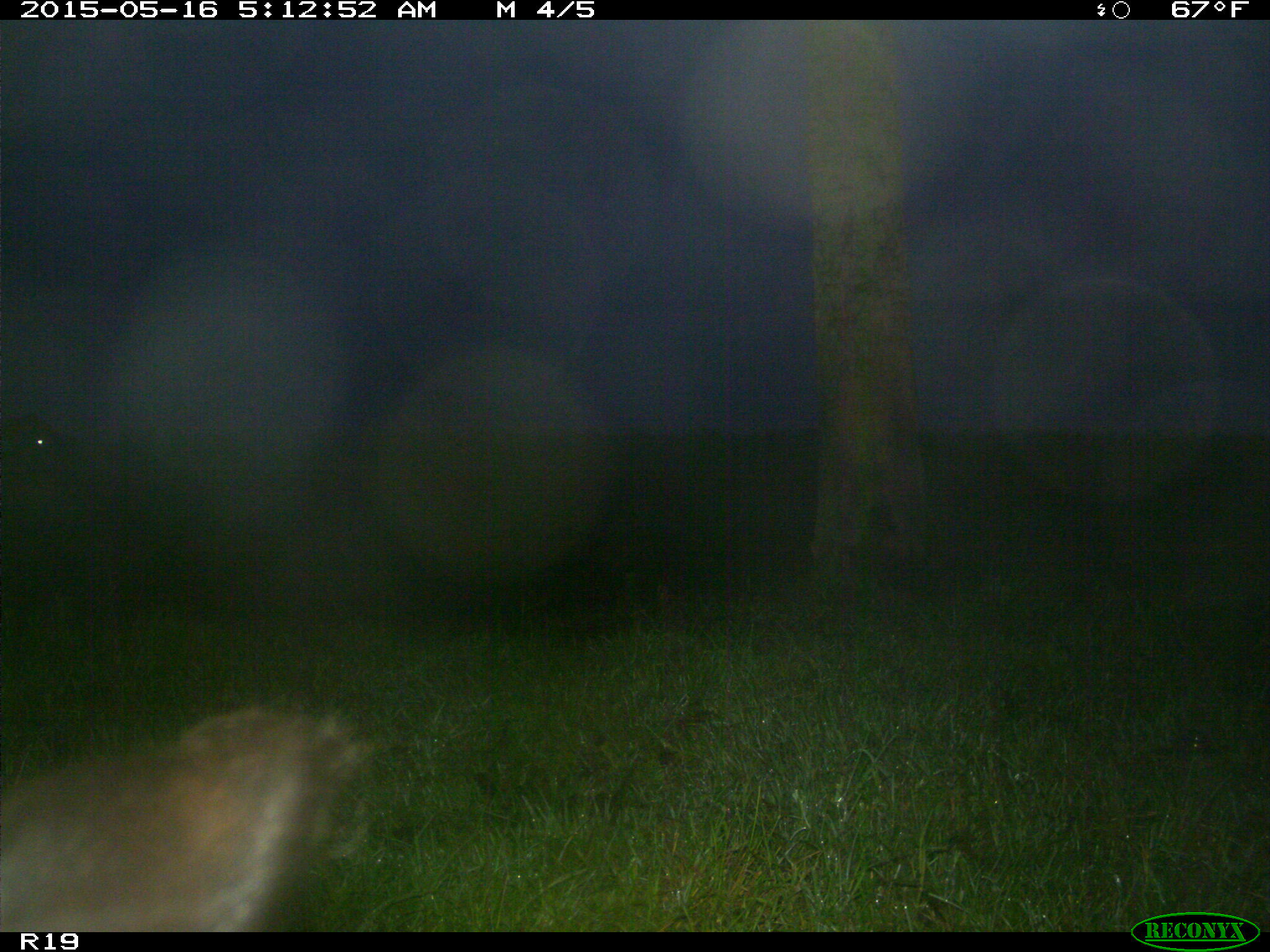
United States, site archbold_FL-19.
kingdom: Animalia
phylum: Chordata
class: Mammalia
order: Artiodactyla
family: Bovidae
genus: Bos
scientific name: Bos taurus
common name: domestic cow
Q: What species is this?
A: Bos taurus (domestic cow).